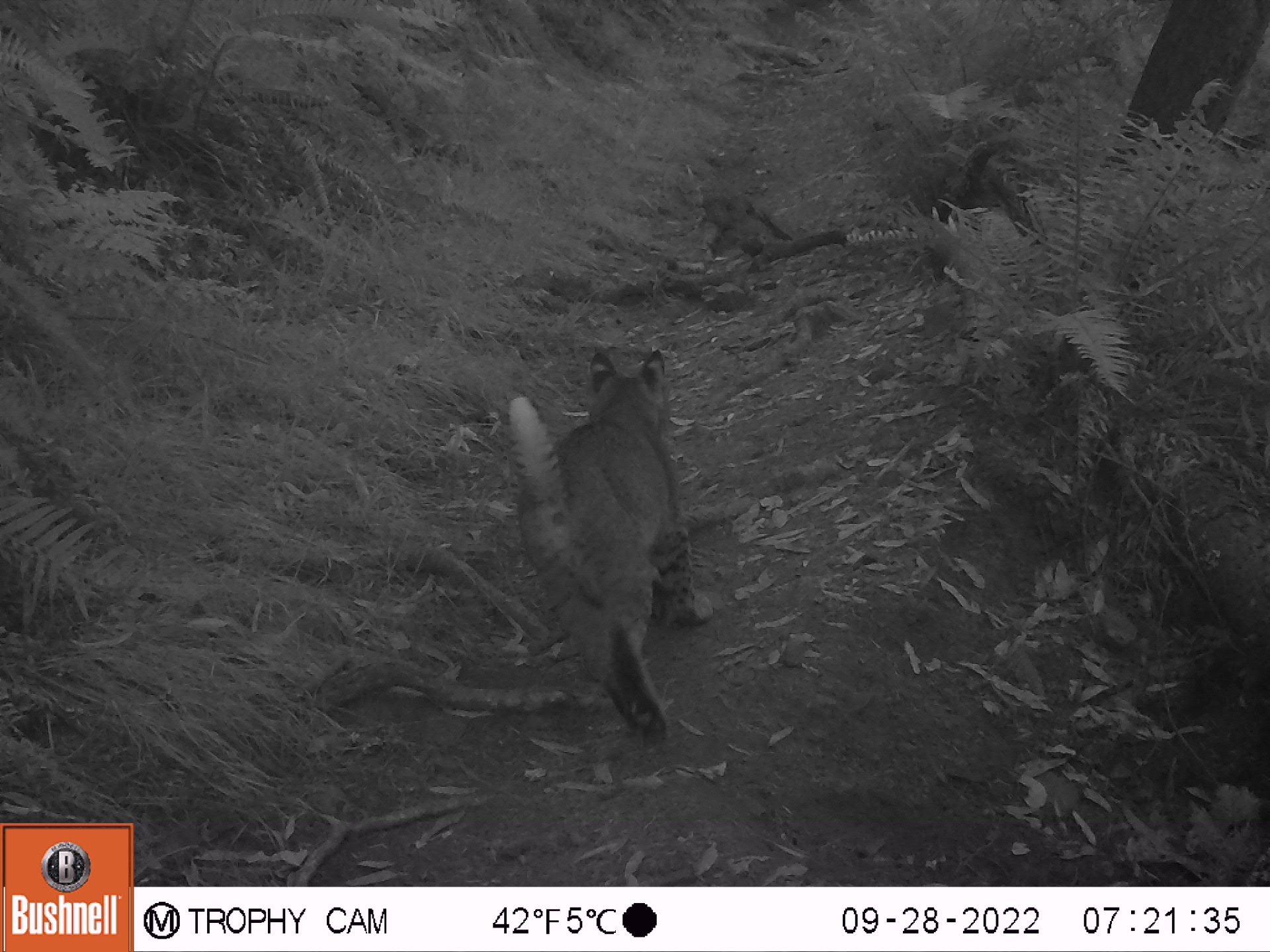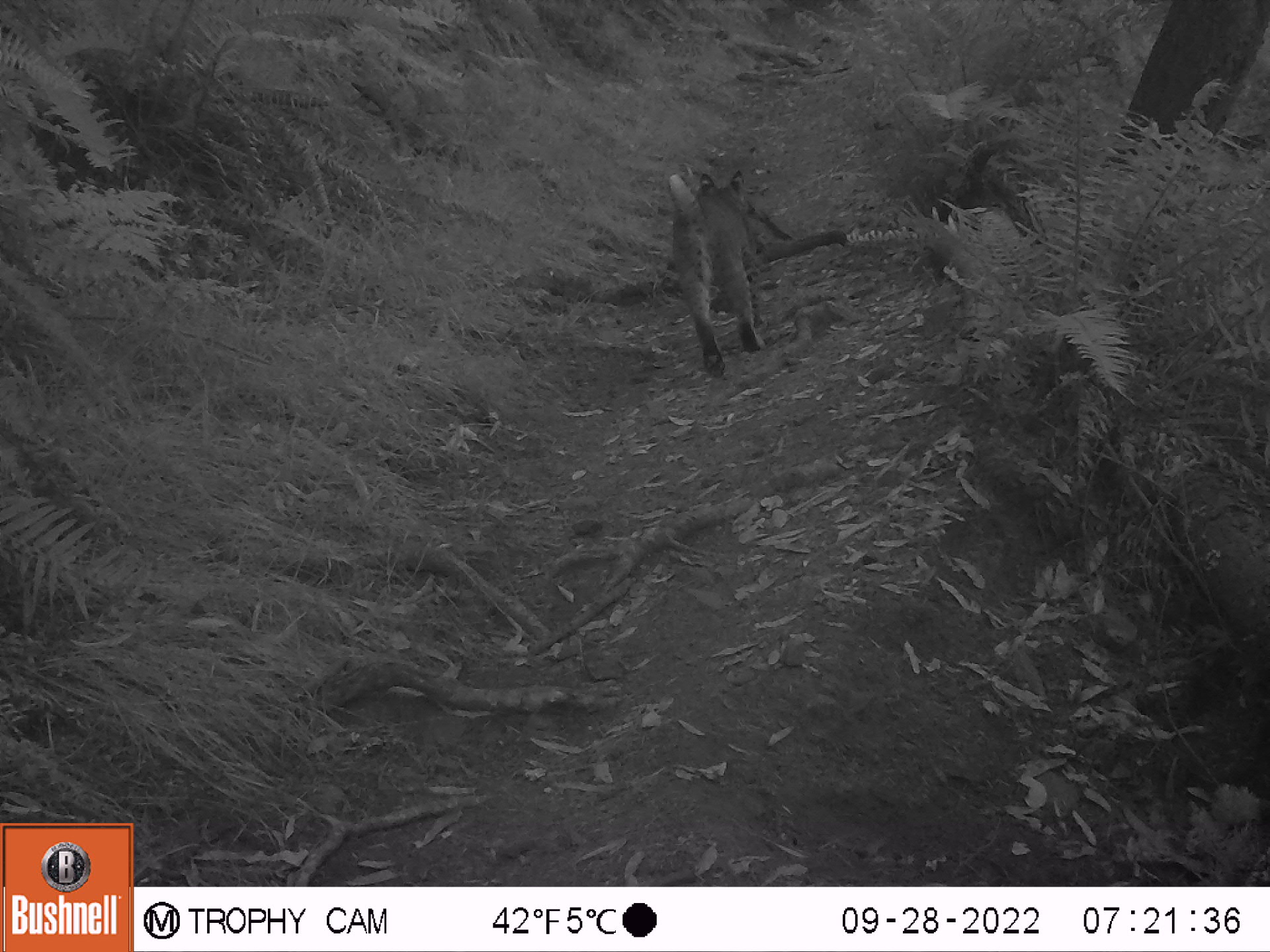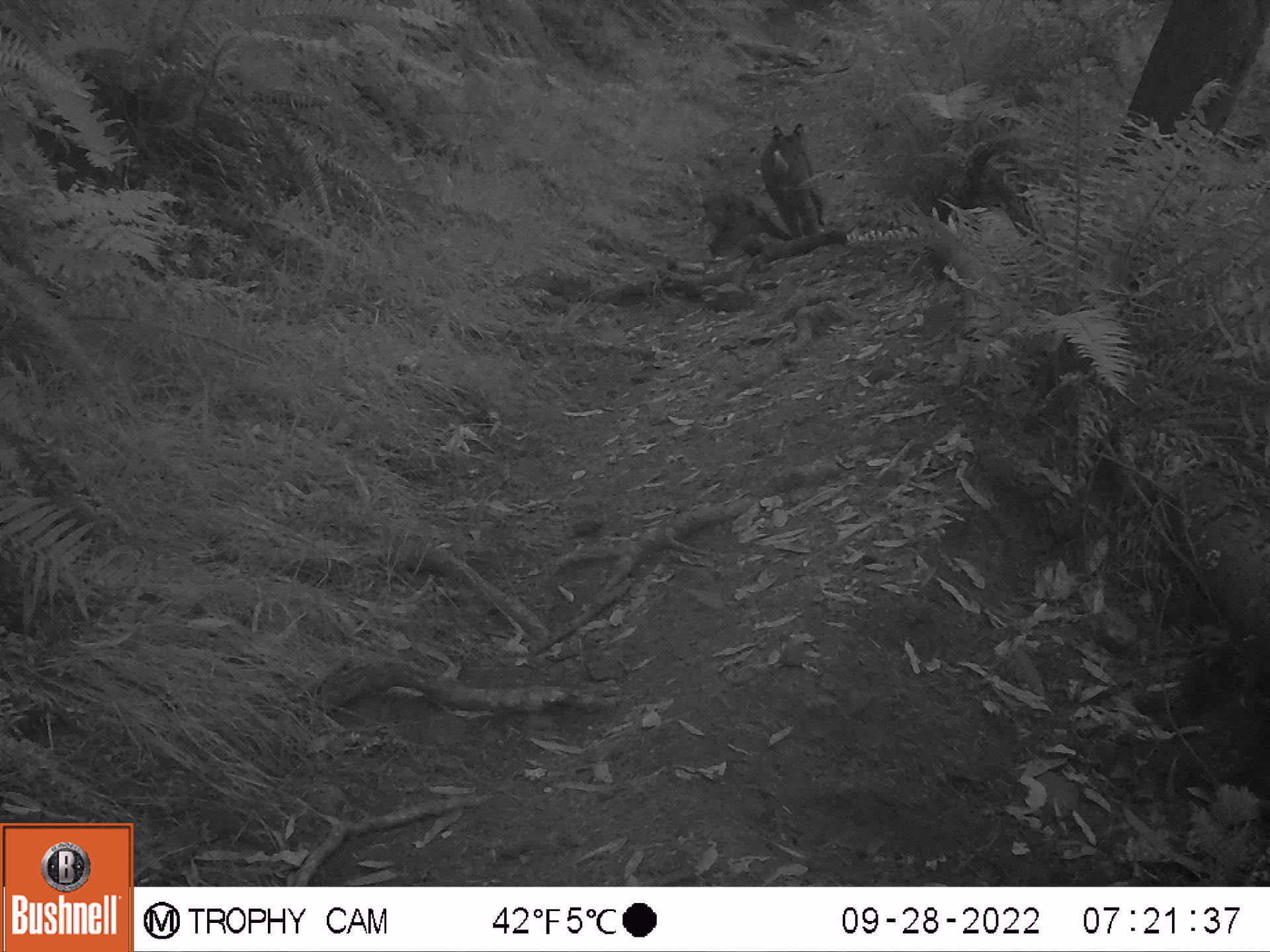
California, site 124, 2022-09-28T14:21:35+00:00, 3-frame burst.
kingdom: Animalia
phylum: Chordata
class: Mammalia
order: Carnivora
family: Felidae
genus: Lynx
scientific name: Lynx rufus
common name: bobcat